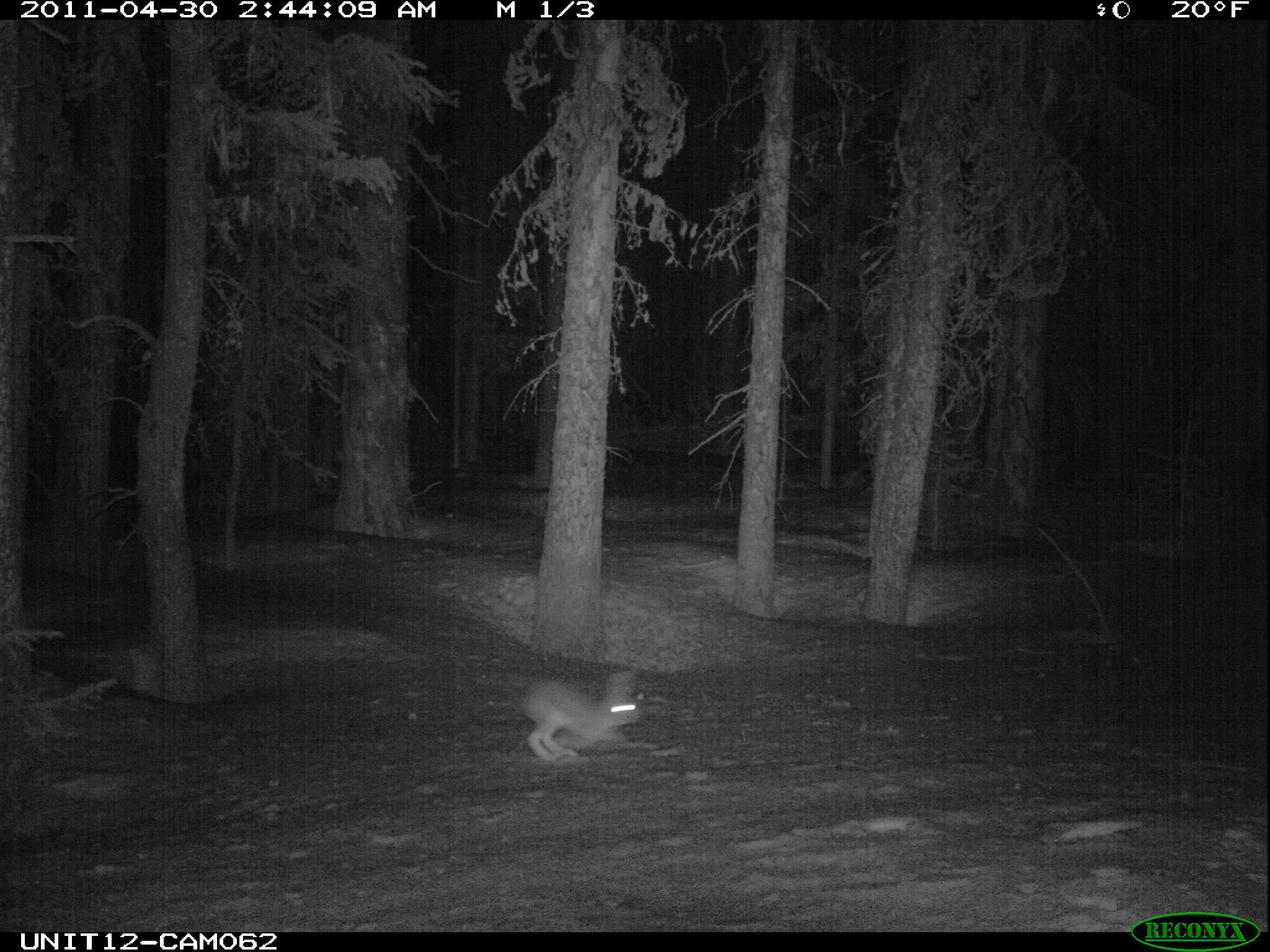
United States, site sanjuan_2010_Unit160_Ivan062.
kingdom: Animalia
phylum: Chordata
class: Mammalia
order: Lagomorpha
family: Leporidae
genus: Lepus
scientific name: Lepus americanus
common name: snowshoe hare